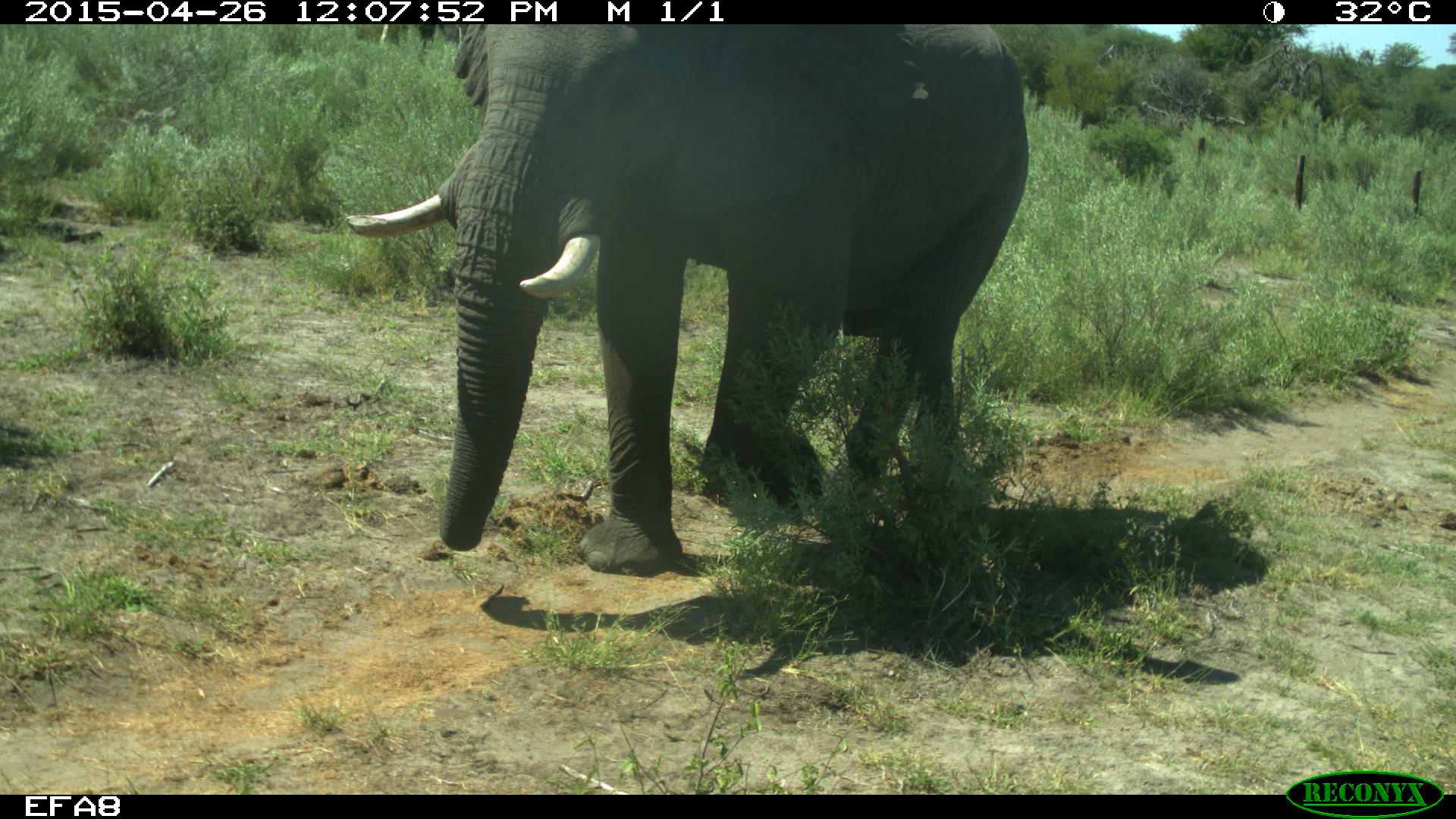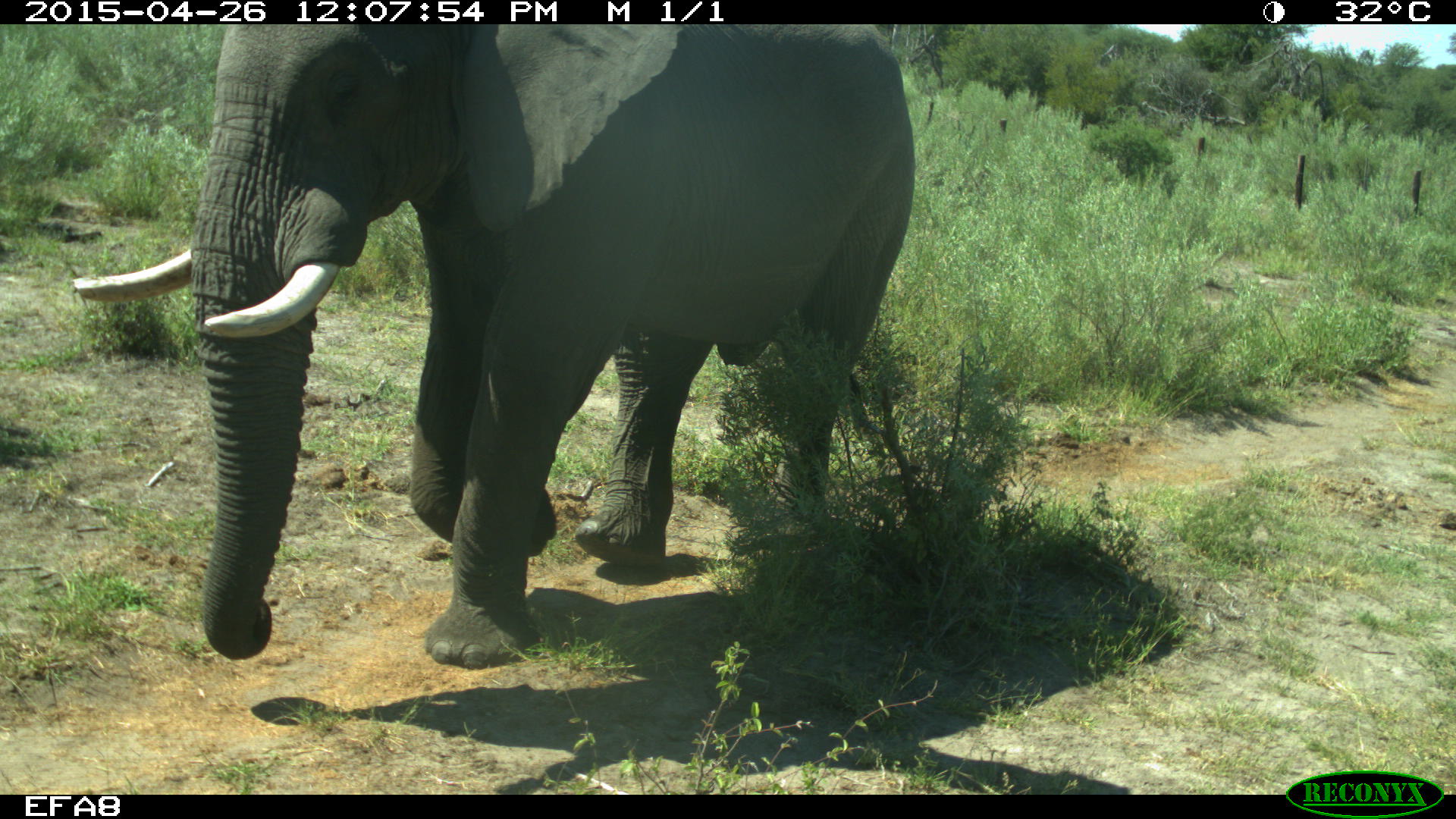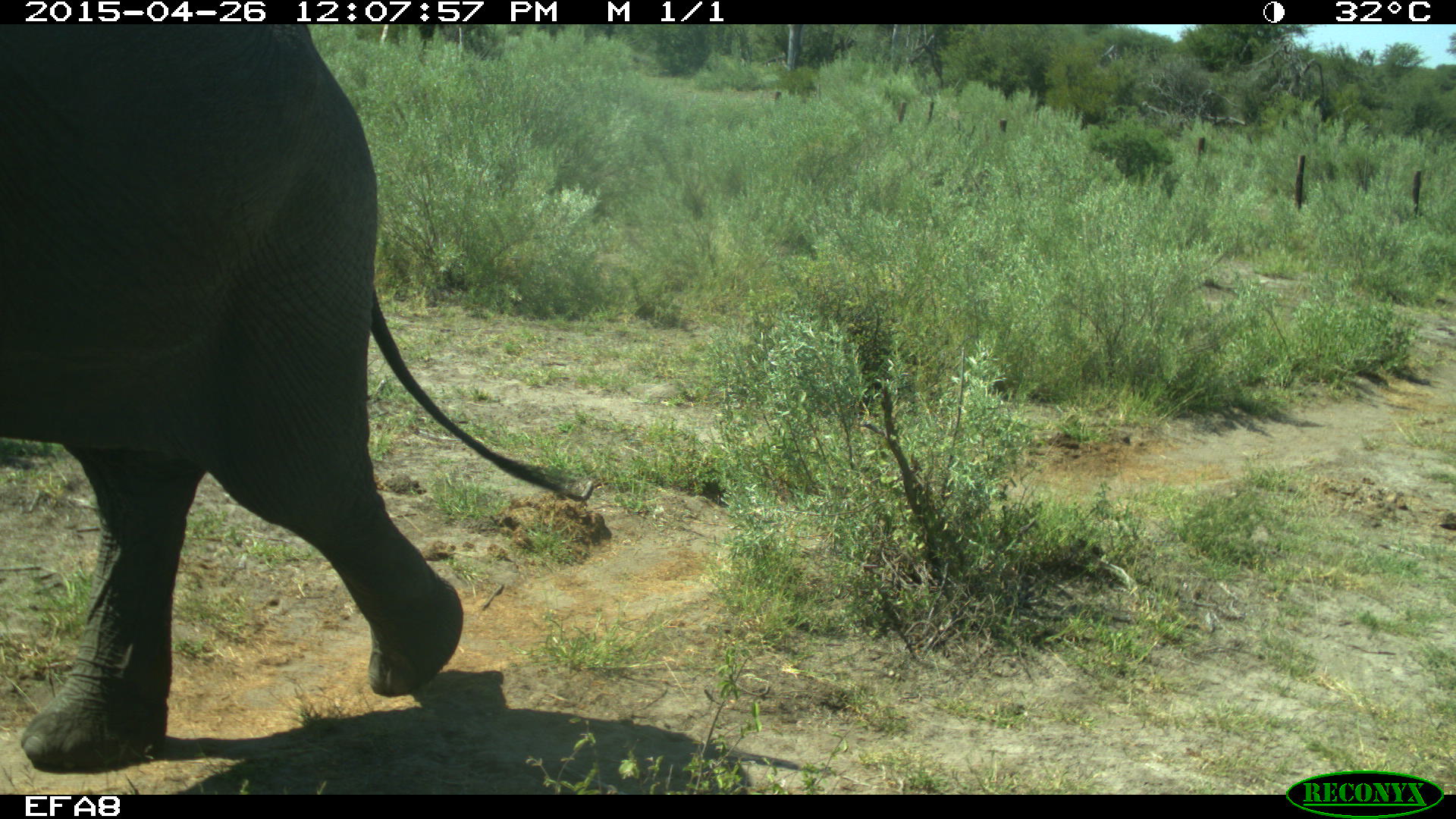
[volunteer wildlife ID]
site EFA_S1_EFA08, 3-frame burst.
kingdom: Animalia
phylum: Chordata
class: Mammalia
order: Proboscidea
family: Elephantidae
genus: Loxodonta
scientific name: Loxodonta africana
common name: african bush elephant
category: elephant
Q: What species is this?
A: Elephant (african bush elephant) (Loxodonta africana).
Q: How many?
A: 1.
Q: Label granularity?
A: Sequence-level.